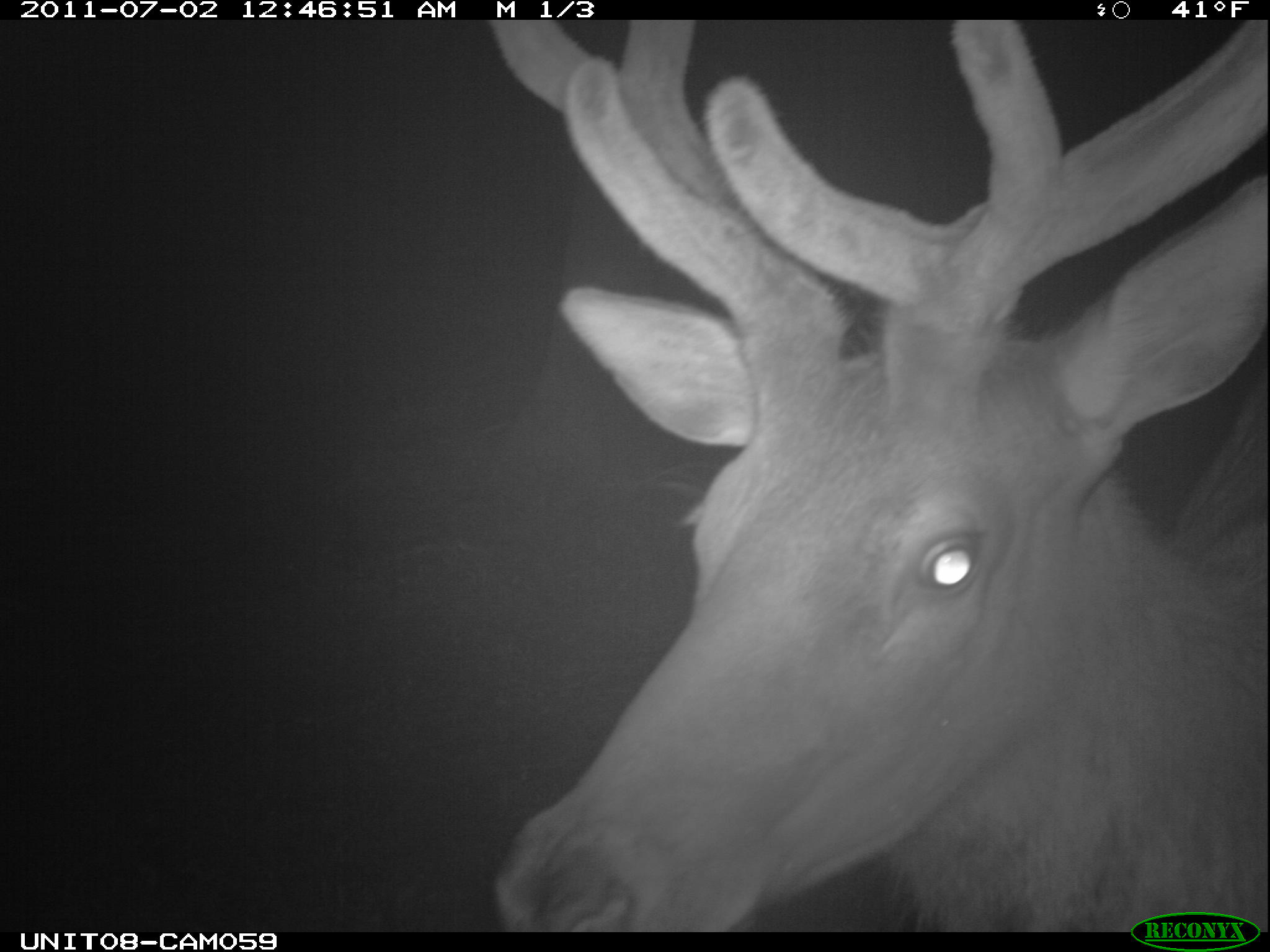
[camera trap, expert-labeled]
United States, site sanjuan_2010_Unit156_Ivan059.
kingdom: Animalia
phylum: Chordata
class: Mammalia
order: Artiodactyla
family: Cervidae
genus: Cervus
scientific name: Cervus elaphus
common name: red deer